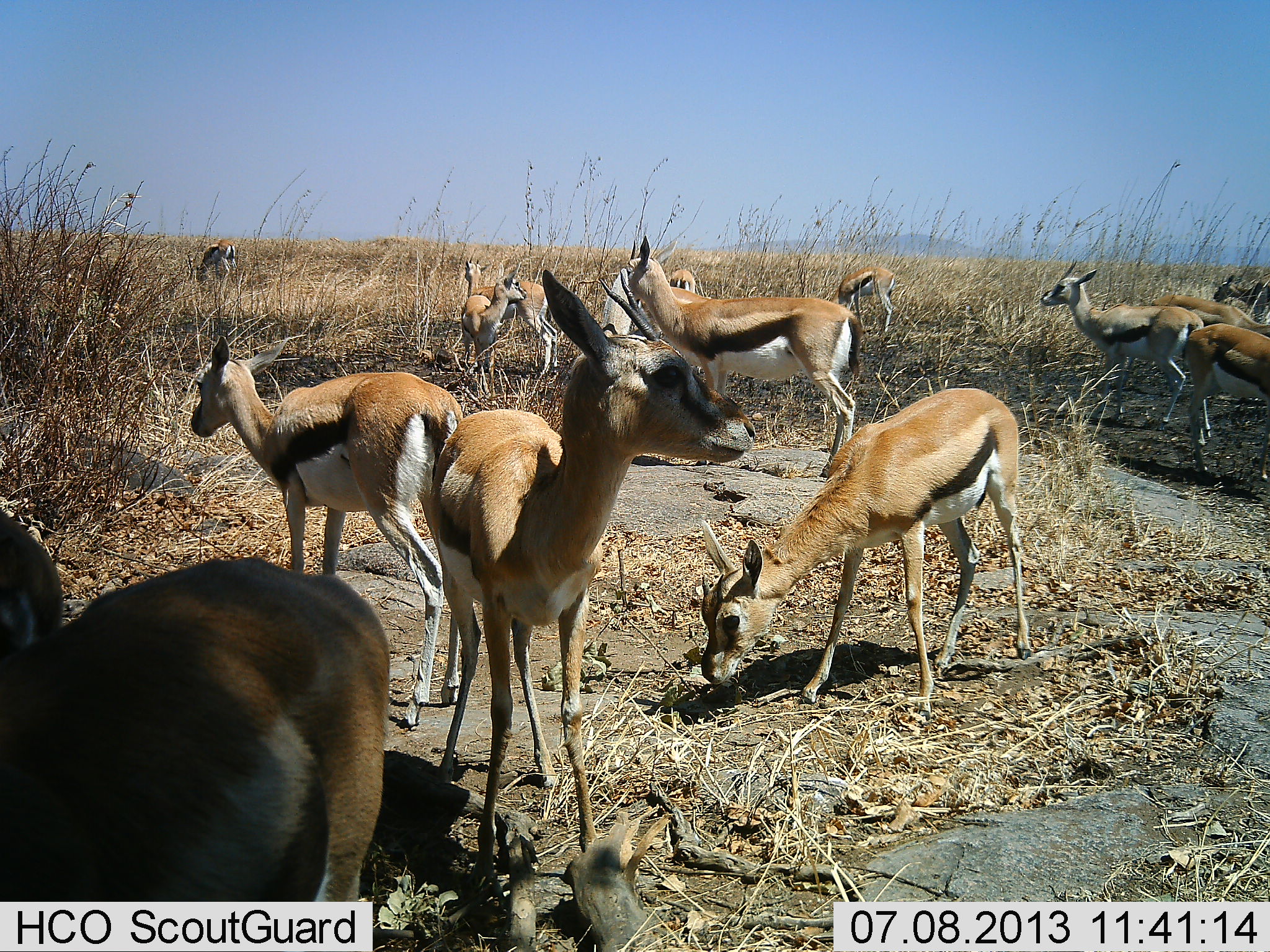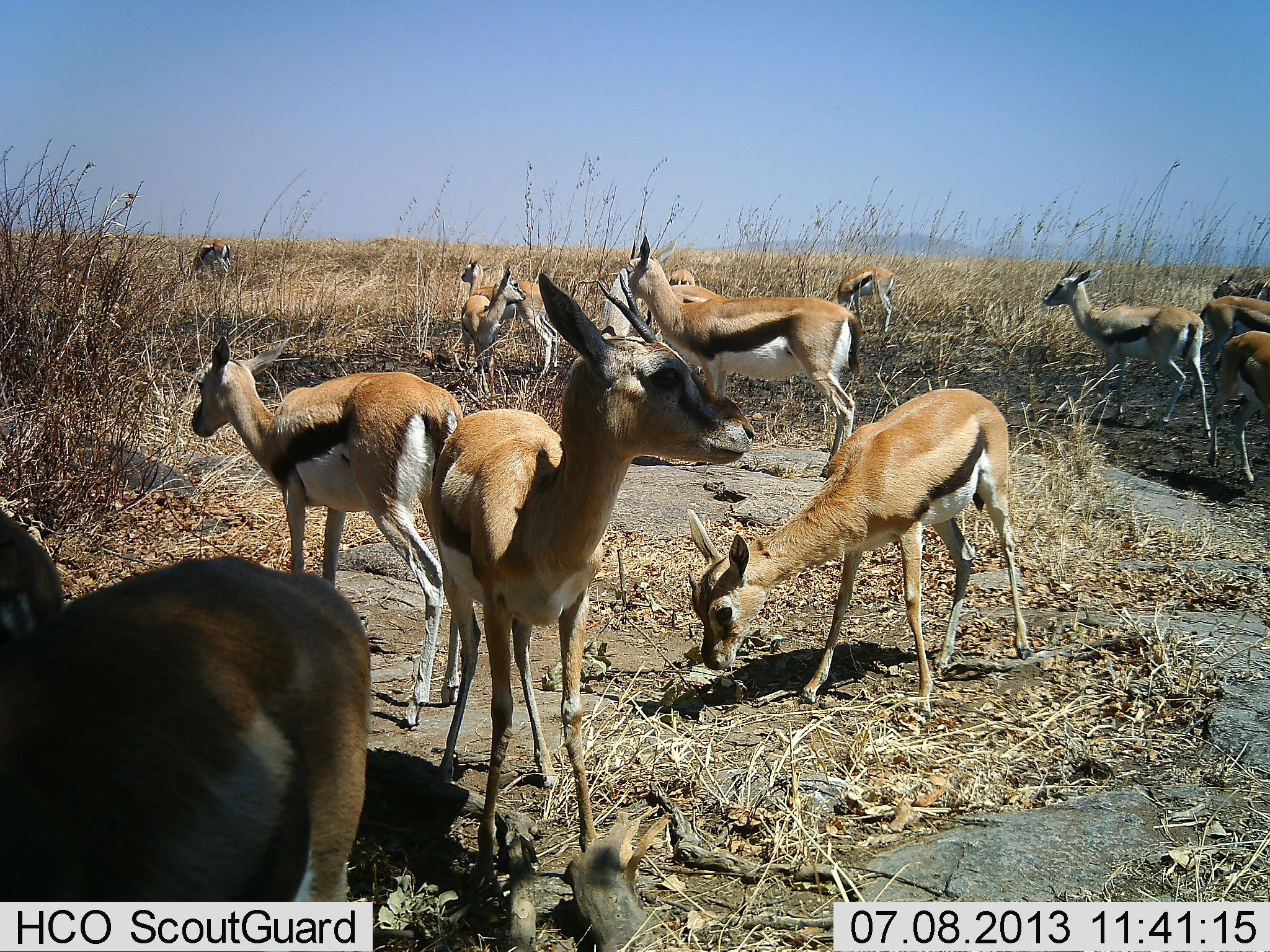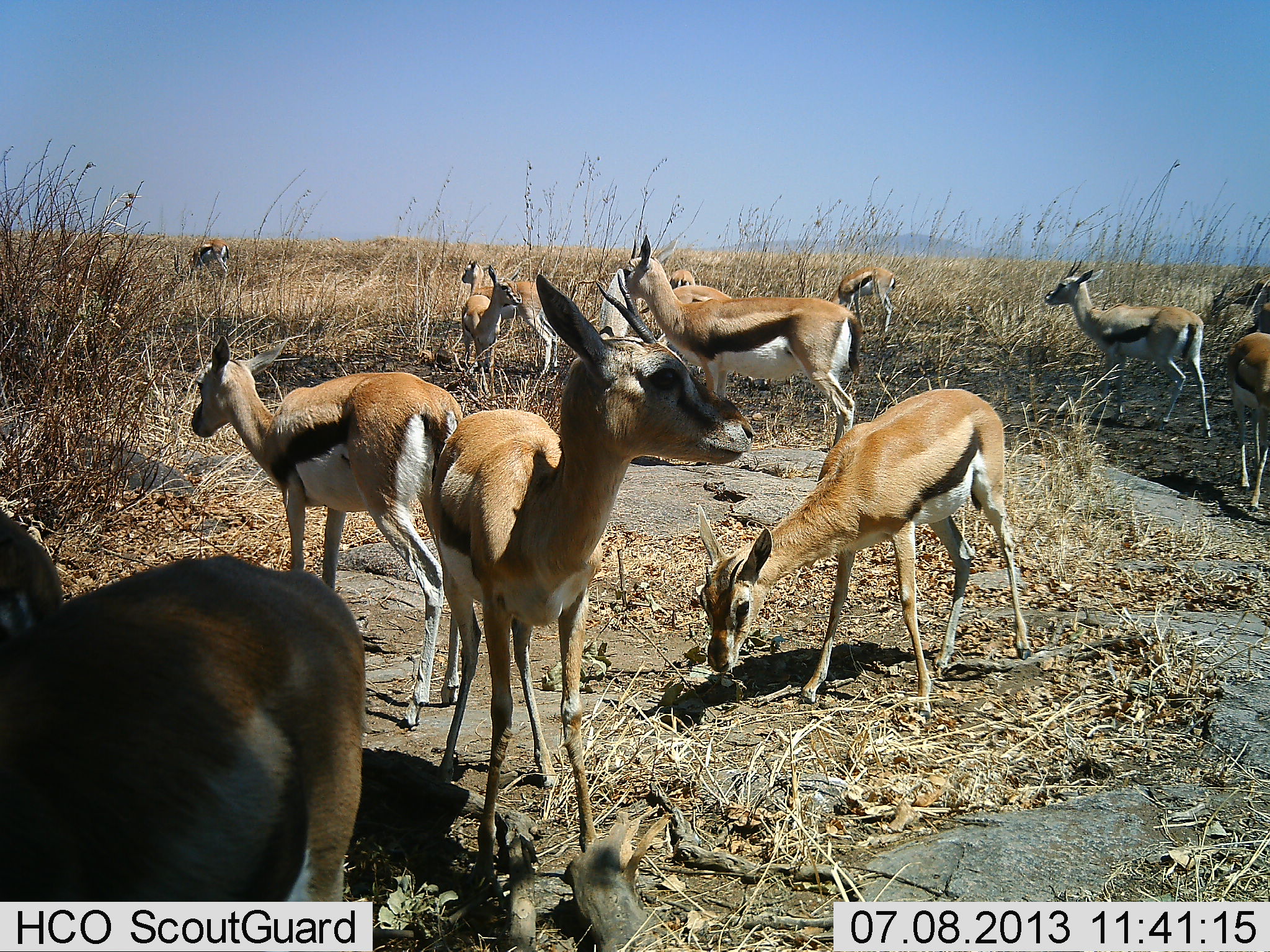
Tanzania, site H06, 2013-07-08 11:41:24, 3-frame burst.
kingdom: Animalia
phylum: Chordata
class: Mammalia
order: Artiodactyla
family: Bovidae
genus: Eudorcas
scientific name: Eudorcas thomsonii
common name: thomson's gazelle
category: gazellethomsons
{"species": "gazellethomsons (thomson's gazelle) (Eudorcas thomsonii)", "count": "11-50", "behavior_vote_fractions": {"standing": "88%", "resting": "4%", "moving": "38%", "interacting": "12%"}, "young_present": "19%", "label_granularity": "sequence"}